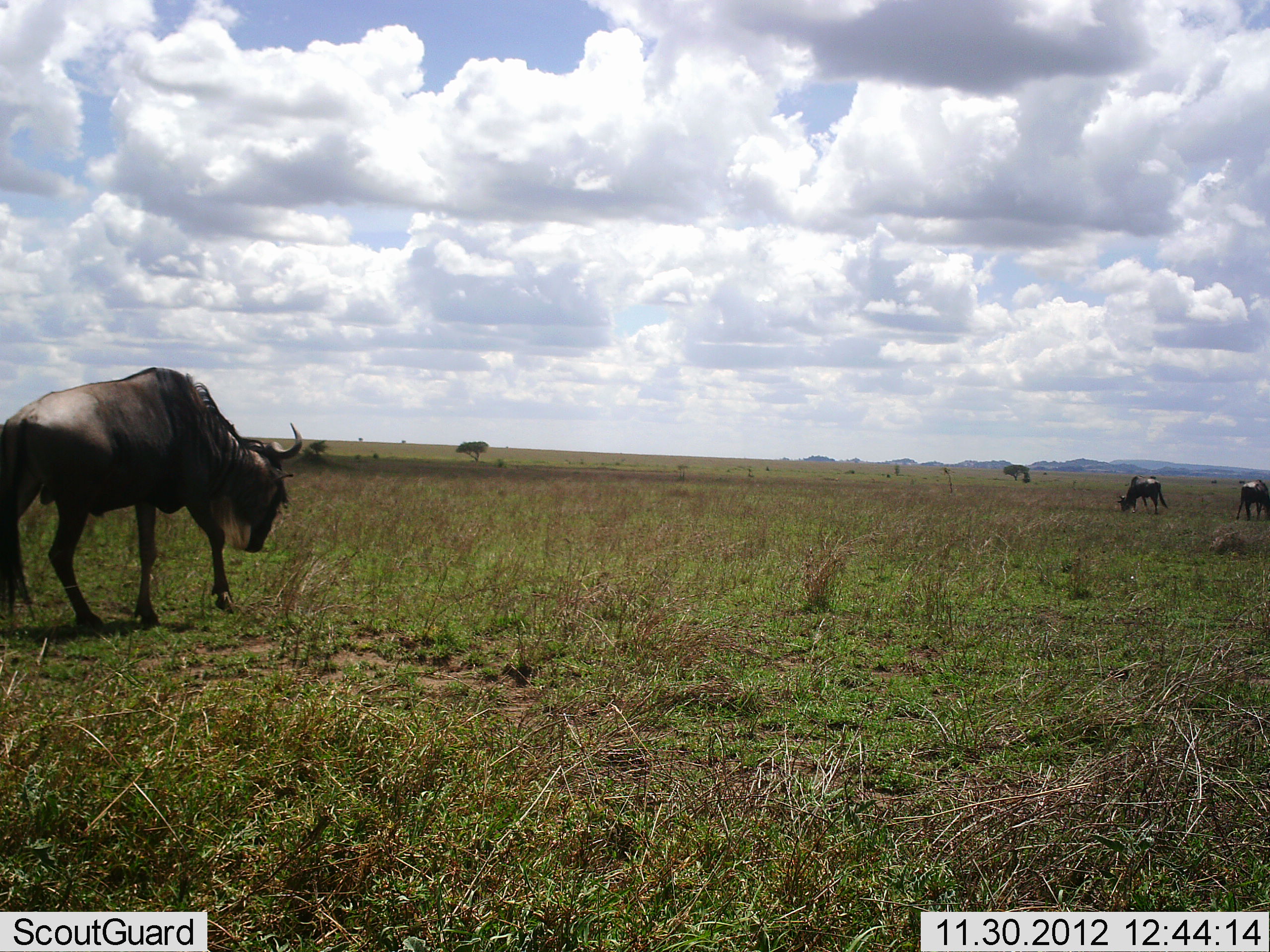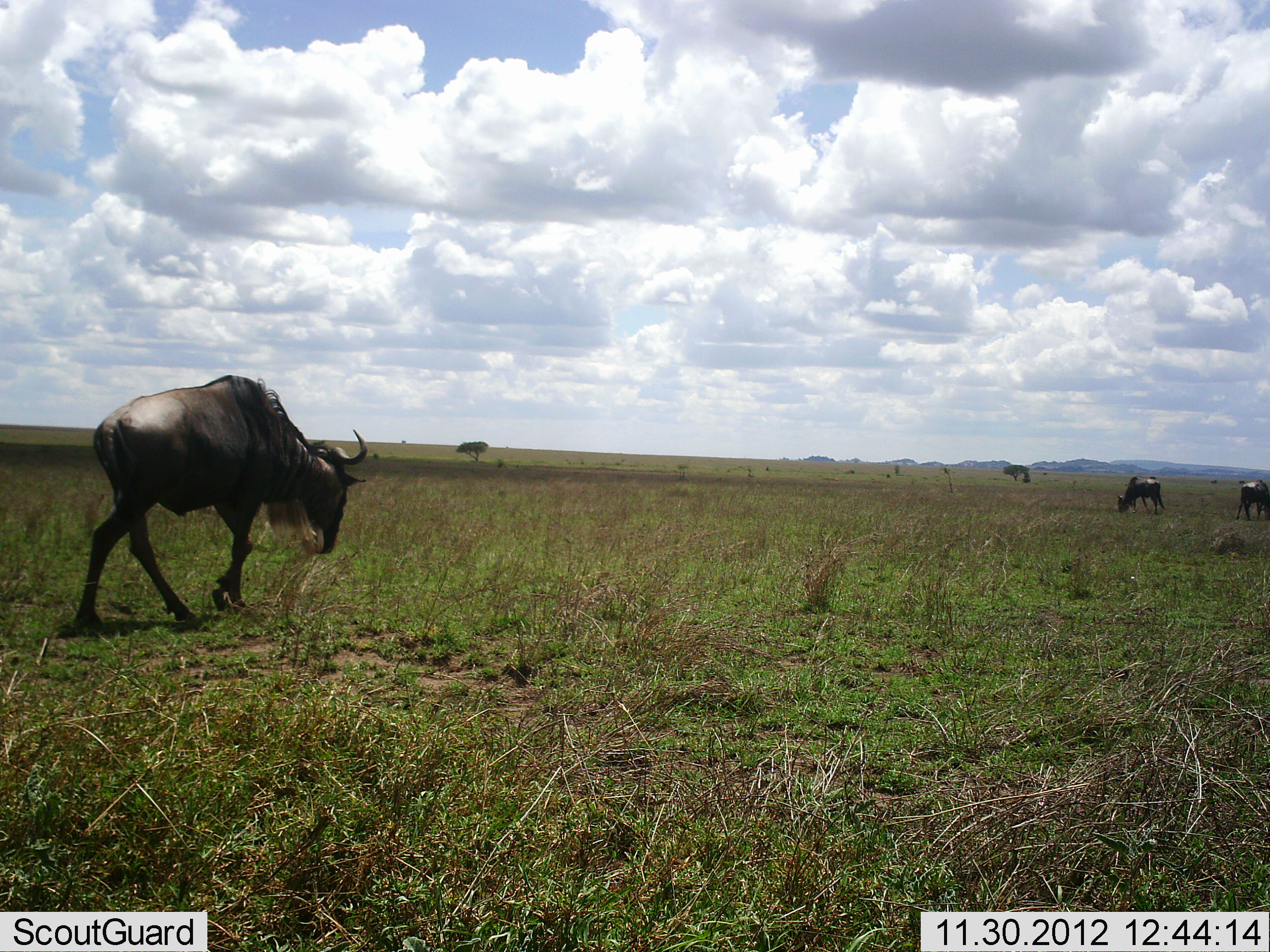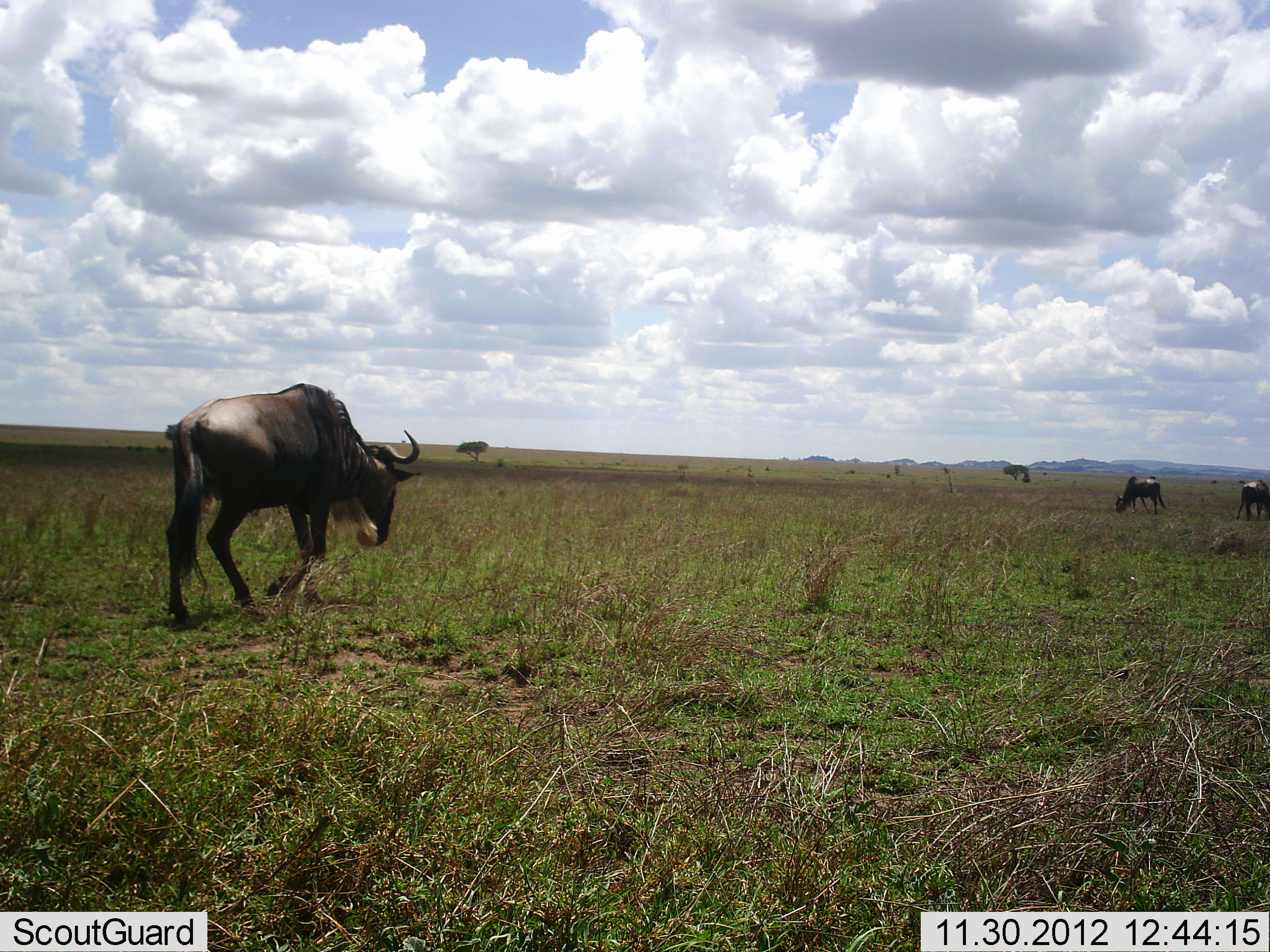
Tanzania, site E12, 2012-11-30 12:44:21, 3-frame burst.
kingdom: Animalia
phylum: Chordata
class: Mammalia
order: Artiodactyla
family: Bovidae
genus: Connochaetes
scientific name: Connochaetes taurinus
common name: blue wildebeest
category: wildebeest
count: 4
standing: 20%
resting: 0%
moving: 90%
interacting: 0%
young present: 0%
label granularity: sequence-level